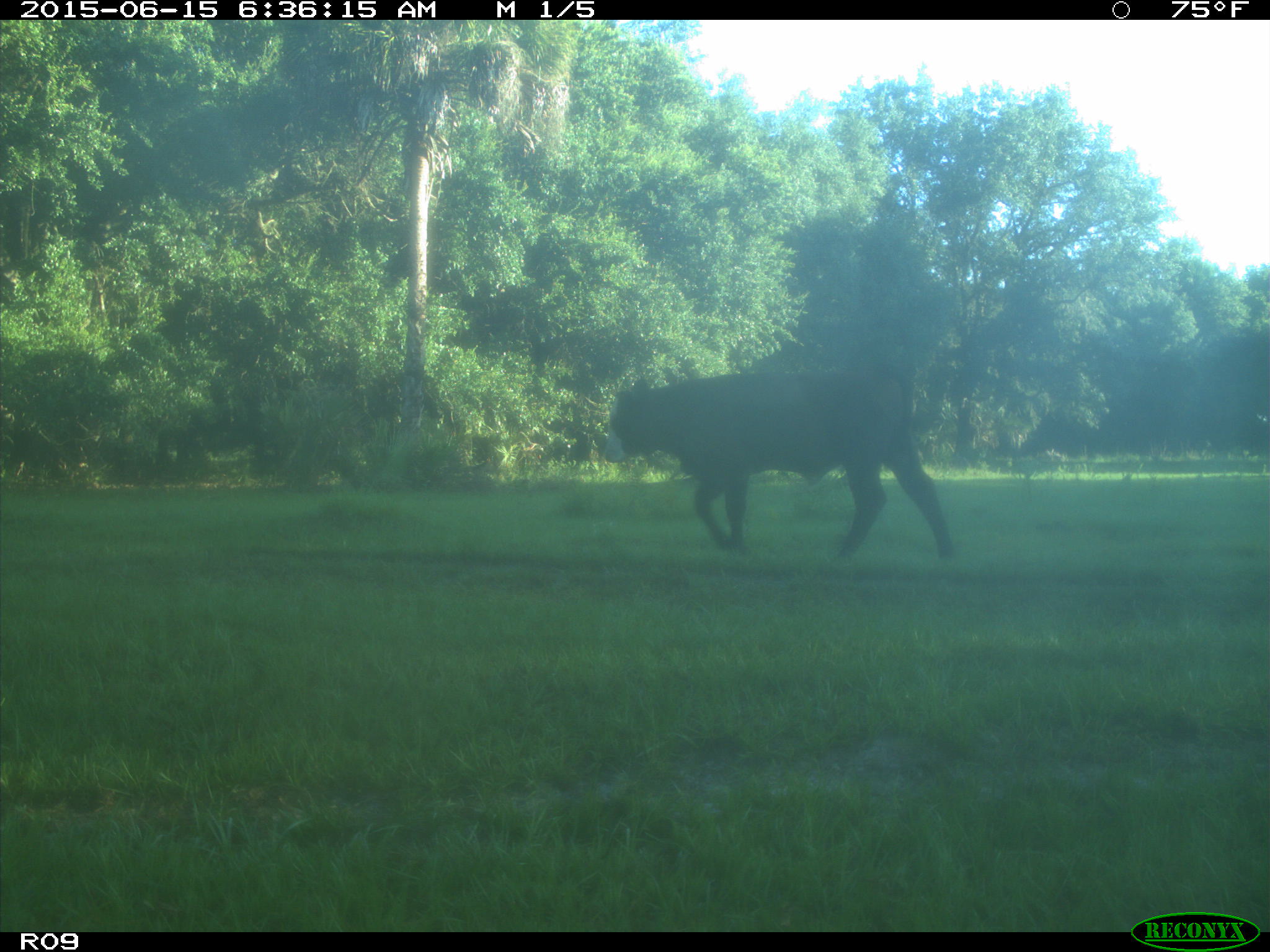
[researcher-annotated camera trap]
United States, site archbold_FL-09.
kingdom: Animalia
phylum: Chordata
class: Mammalia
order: Artiodactyla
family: Bovidae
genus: Bos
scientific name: Bos taurus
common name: domestic cow